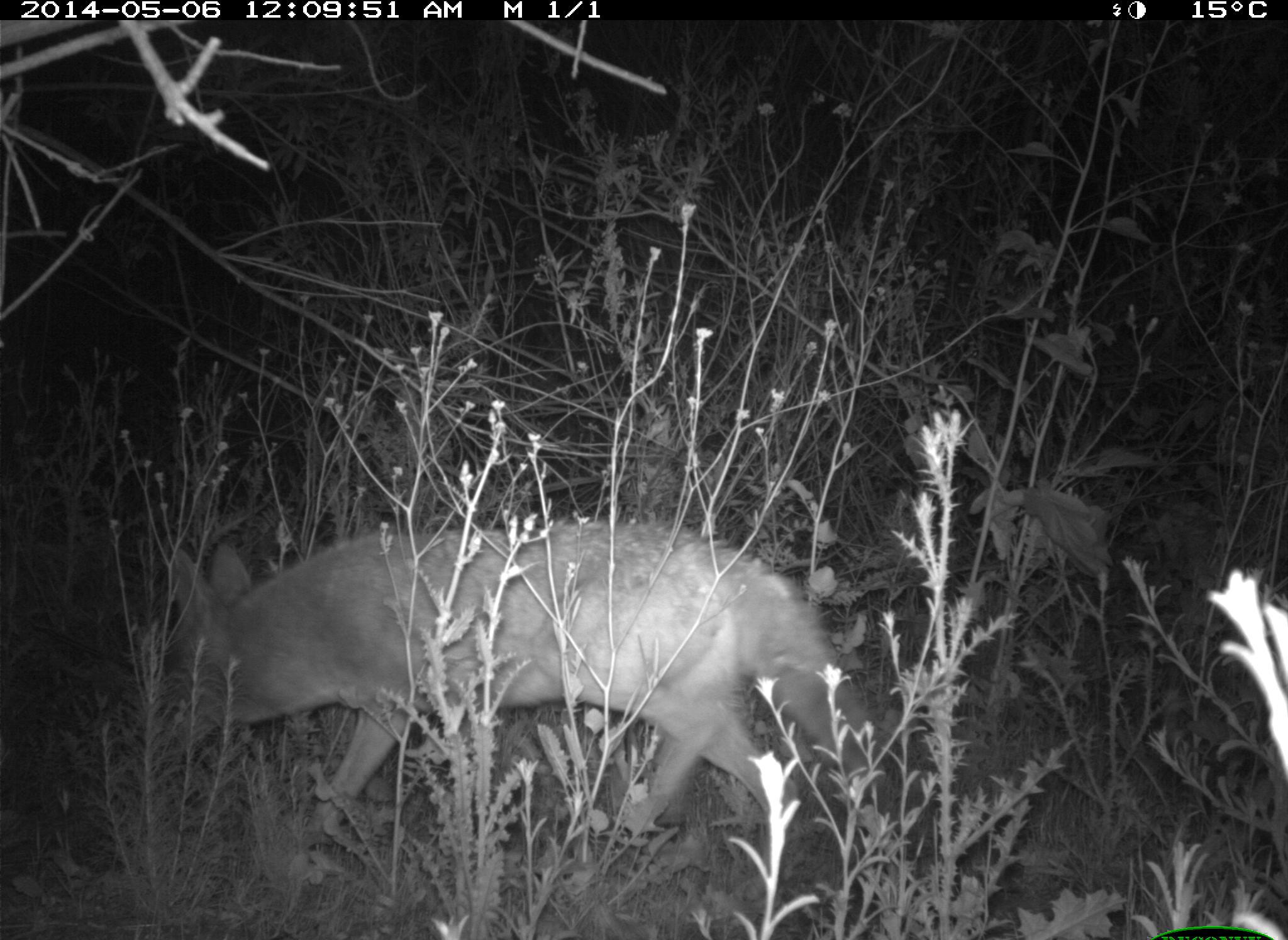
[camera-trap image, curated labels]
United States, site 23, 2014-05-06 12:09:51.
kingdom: Animalia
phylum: Chordata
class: Mammalia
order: Carnivora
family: Canidae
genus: Canis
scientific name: Canis latrans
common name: coyote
Coyote (Canis latrans).